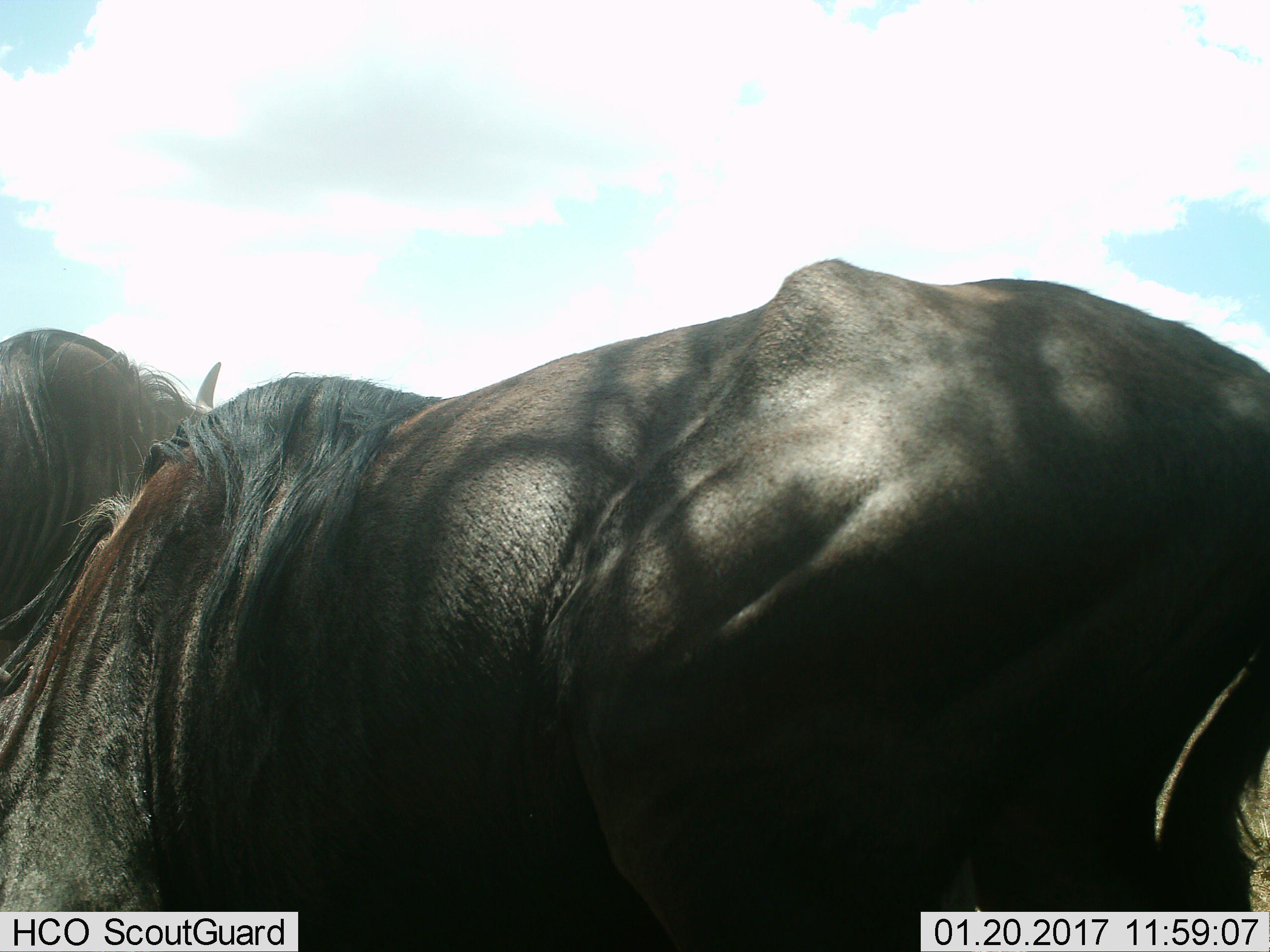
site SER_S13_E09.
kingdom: Animalia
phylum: Chordata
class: Mammalia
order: Artiodactyla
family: Bovidae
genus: Connochaetes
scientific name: Connochaetes taurinus taurinus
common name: blue wildebeest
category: wildebeestblue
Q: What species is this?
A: Wildebeestblue (blue wildebeest) (Connochaetes taurinus taurinus).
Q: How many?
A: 2.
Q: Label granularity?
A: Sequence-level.